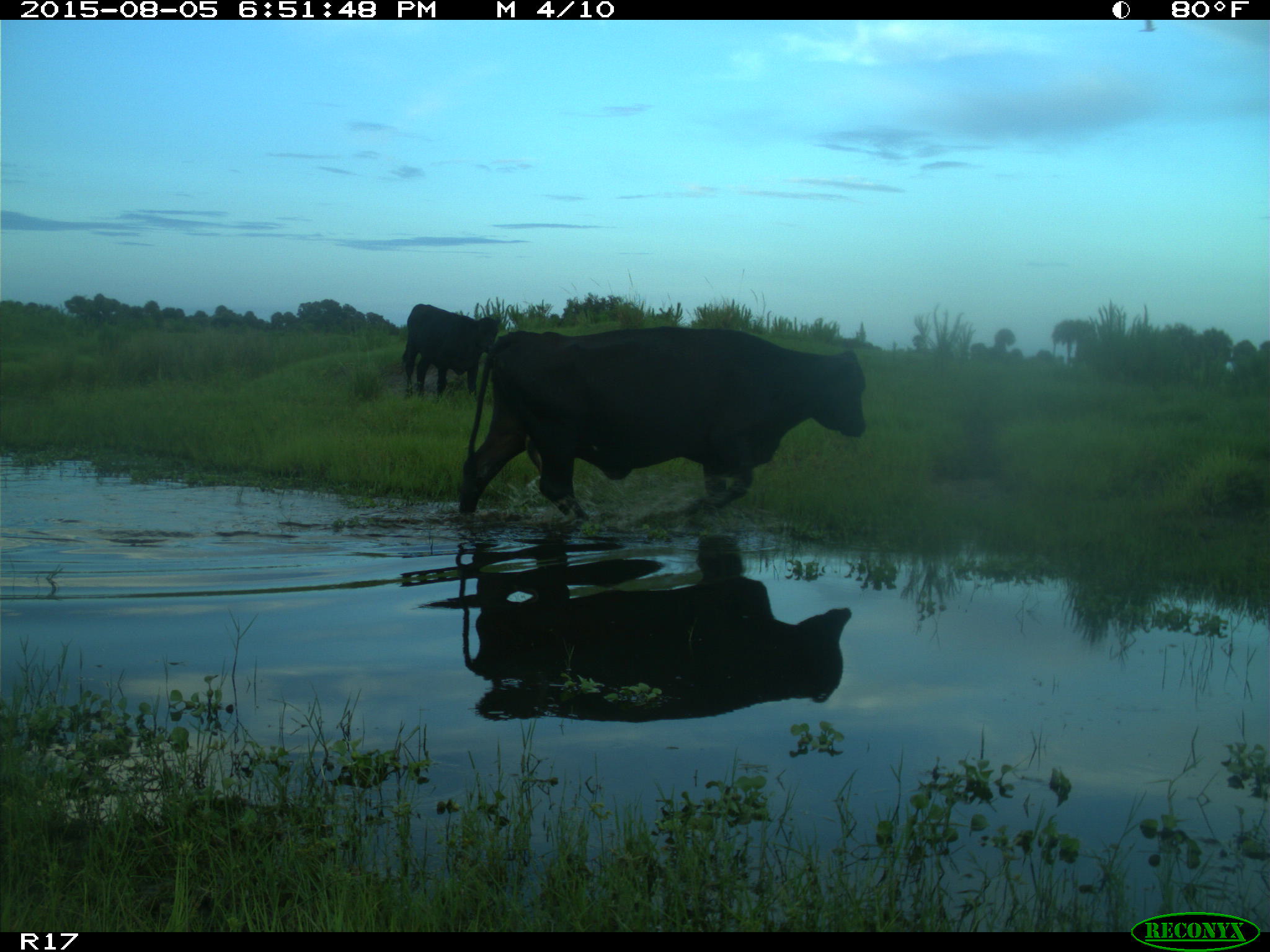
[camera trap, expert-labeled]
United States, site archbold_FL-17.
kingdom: Animalia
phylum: Chordata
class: Mammalia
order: Artiodactyla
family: Bovidae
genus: Bos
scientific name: Bos taurus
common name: domestic cow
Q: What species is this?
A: Bos taurus (domestic cow).